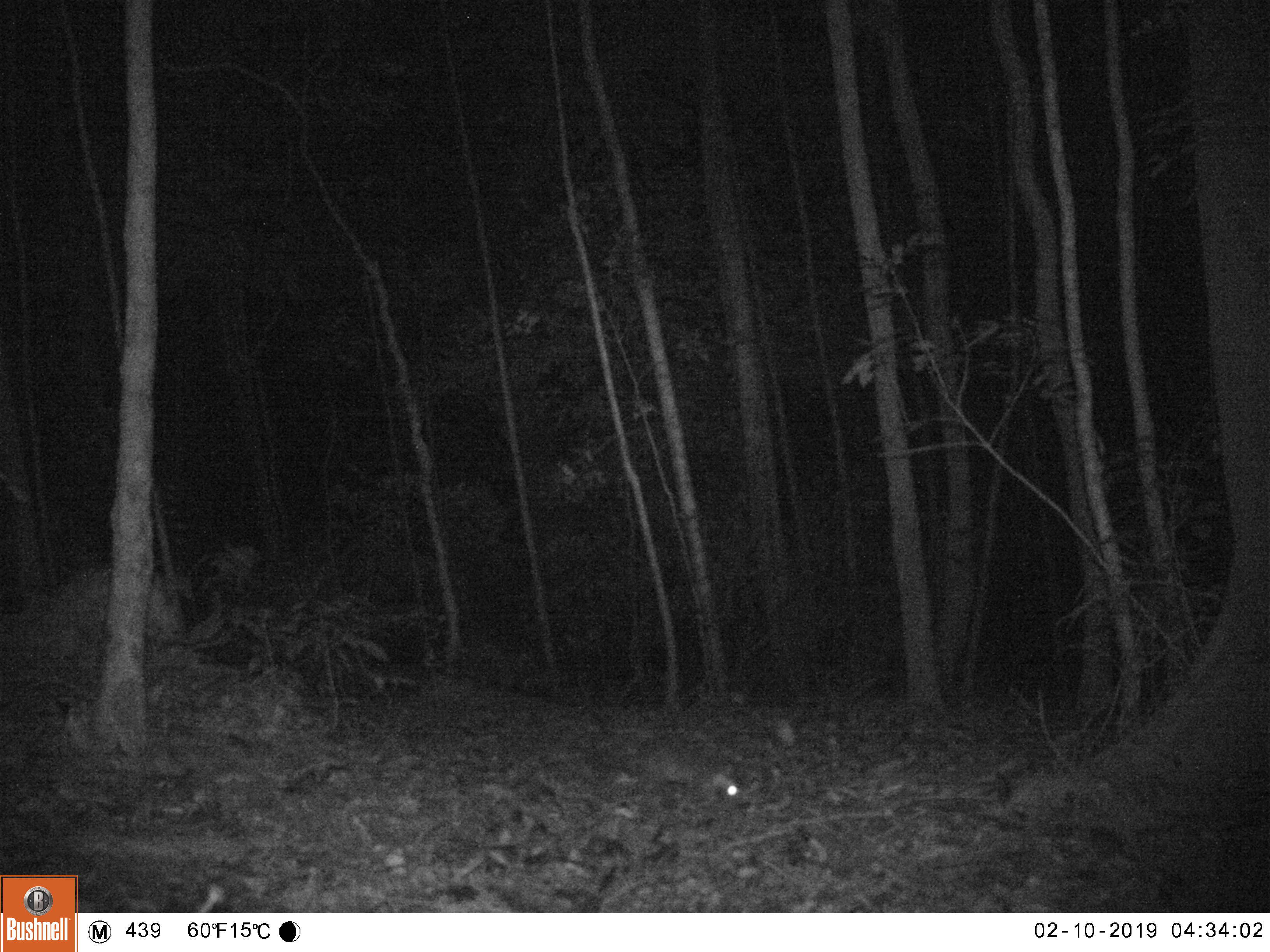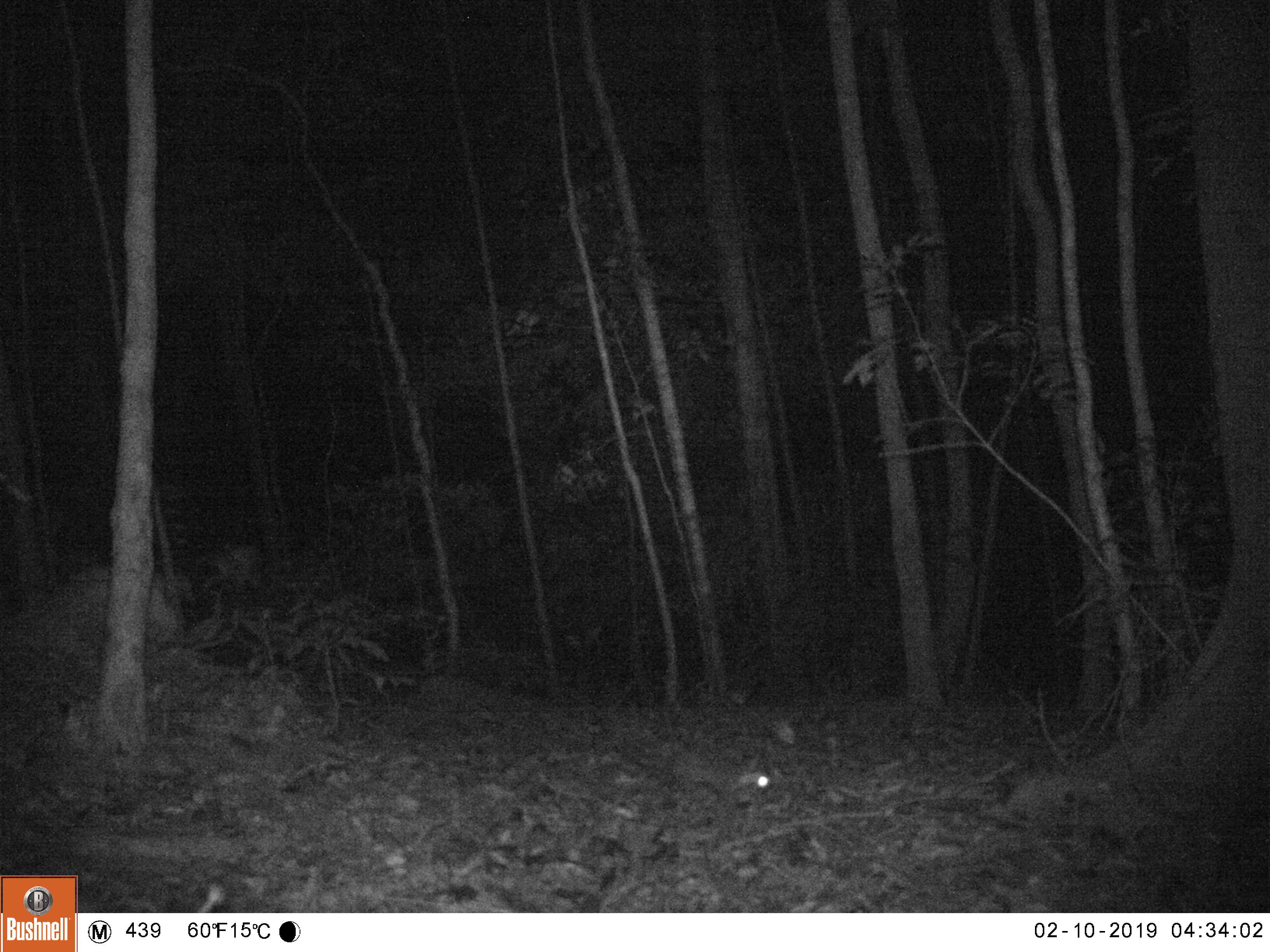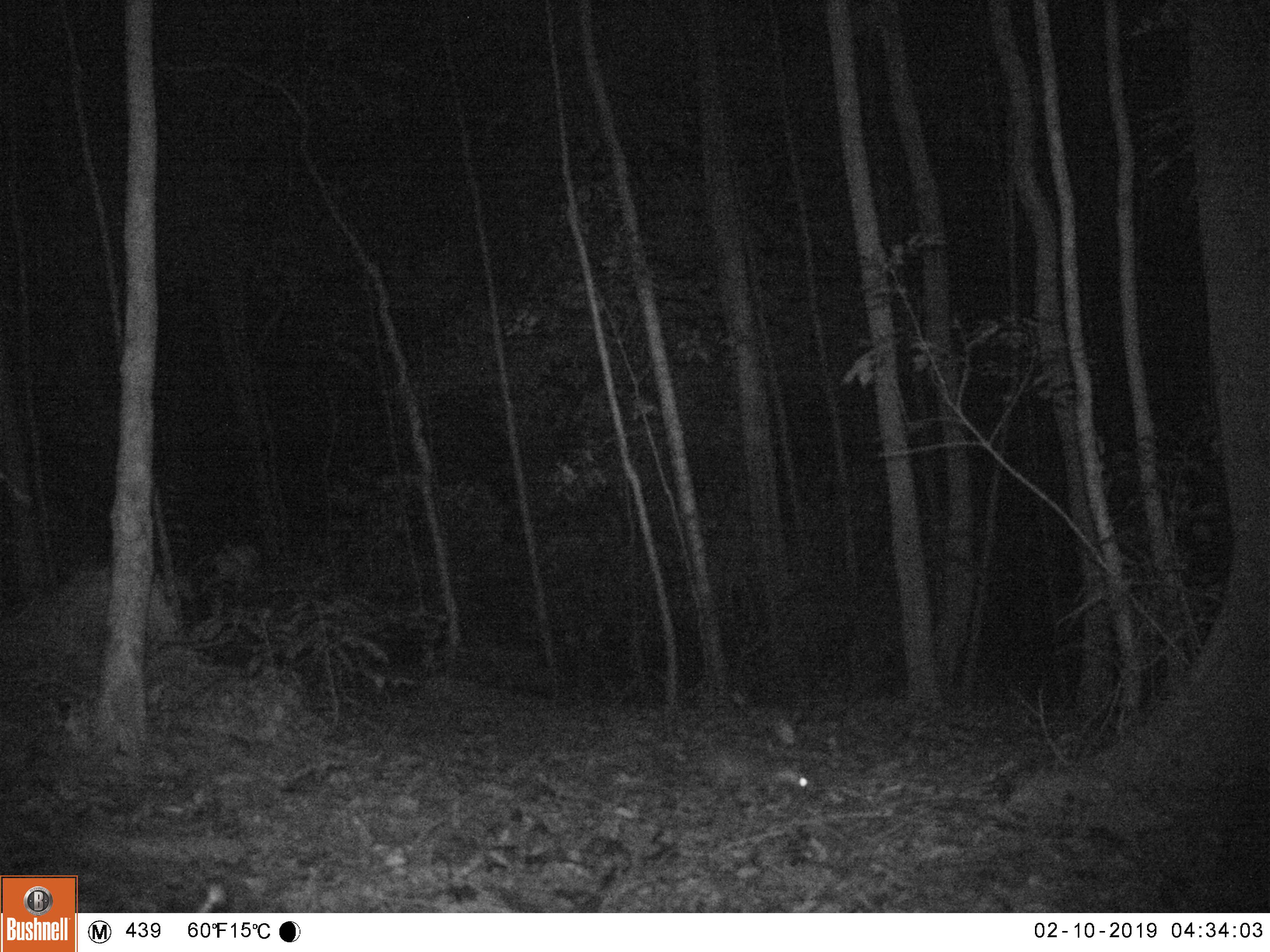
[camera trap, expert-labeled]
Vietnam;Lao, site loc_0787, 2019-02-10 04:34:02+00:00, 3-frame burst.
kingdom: Animalia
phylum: Chordata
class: Mammalia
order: Carnivora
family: Mustelidae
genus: Melogale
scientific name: Melogale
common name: ferret badger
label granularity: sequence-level